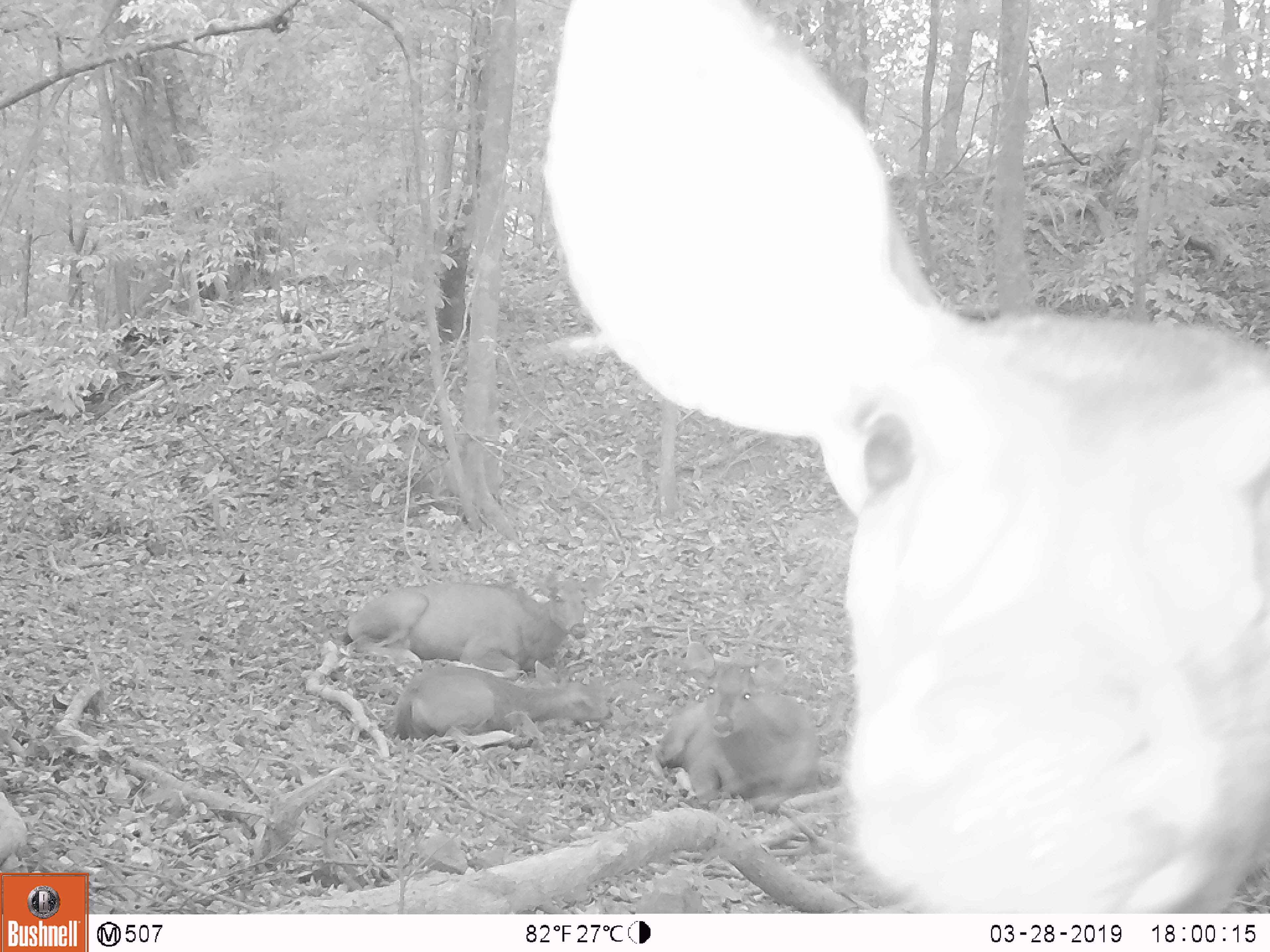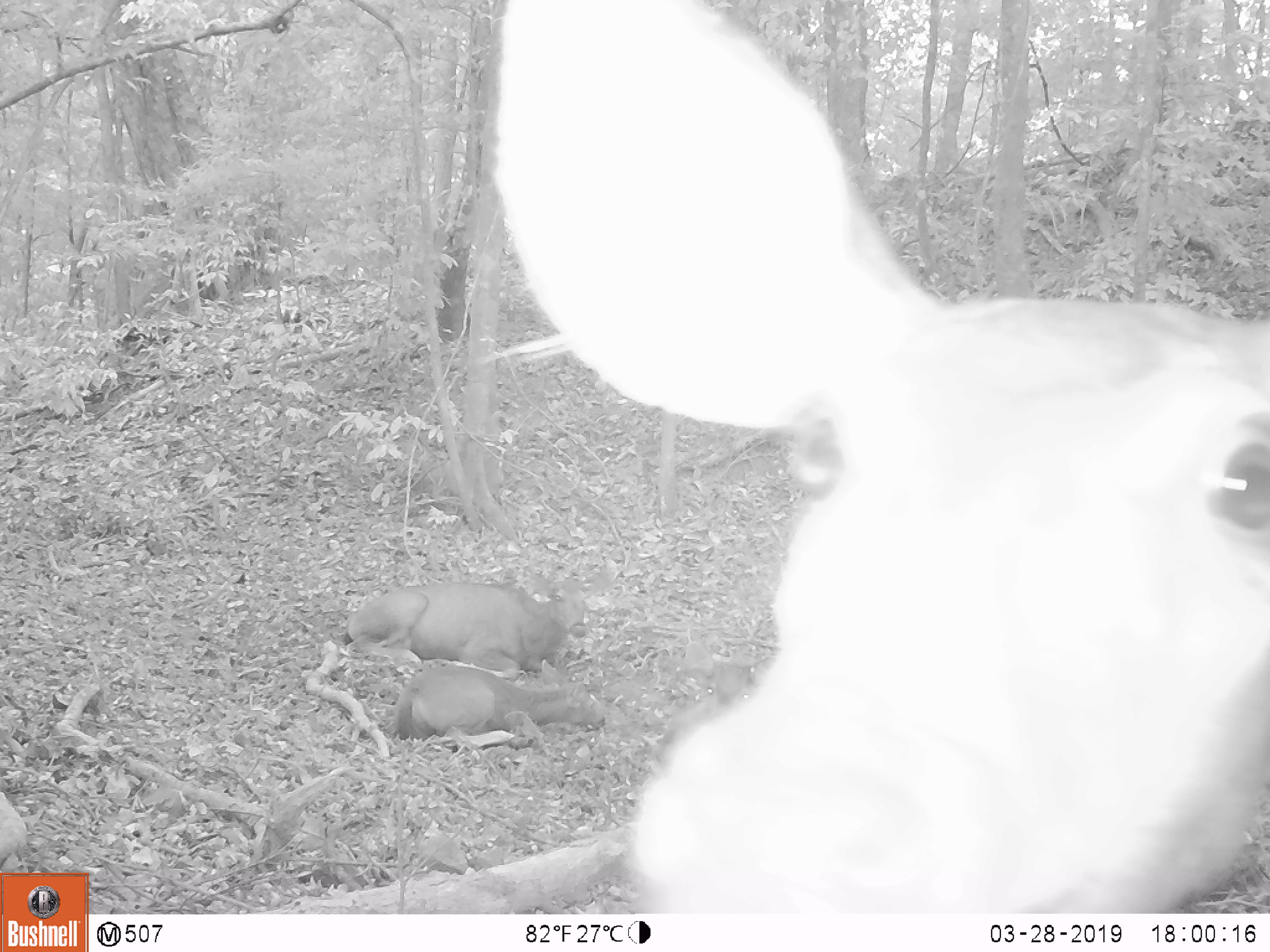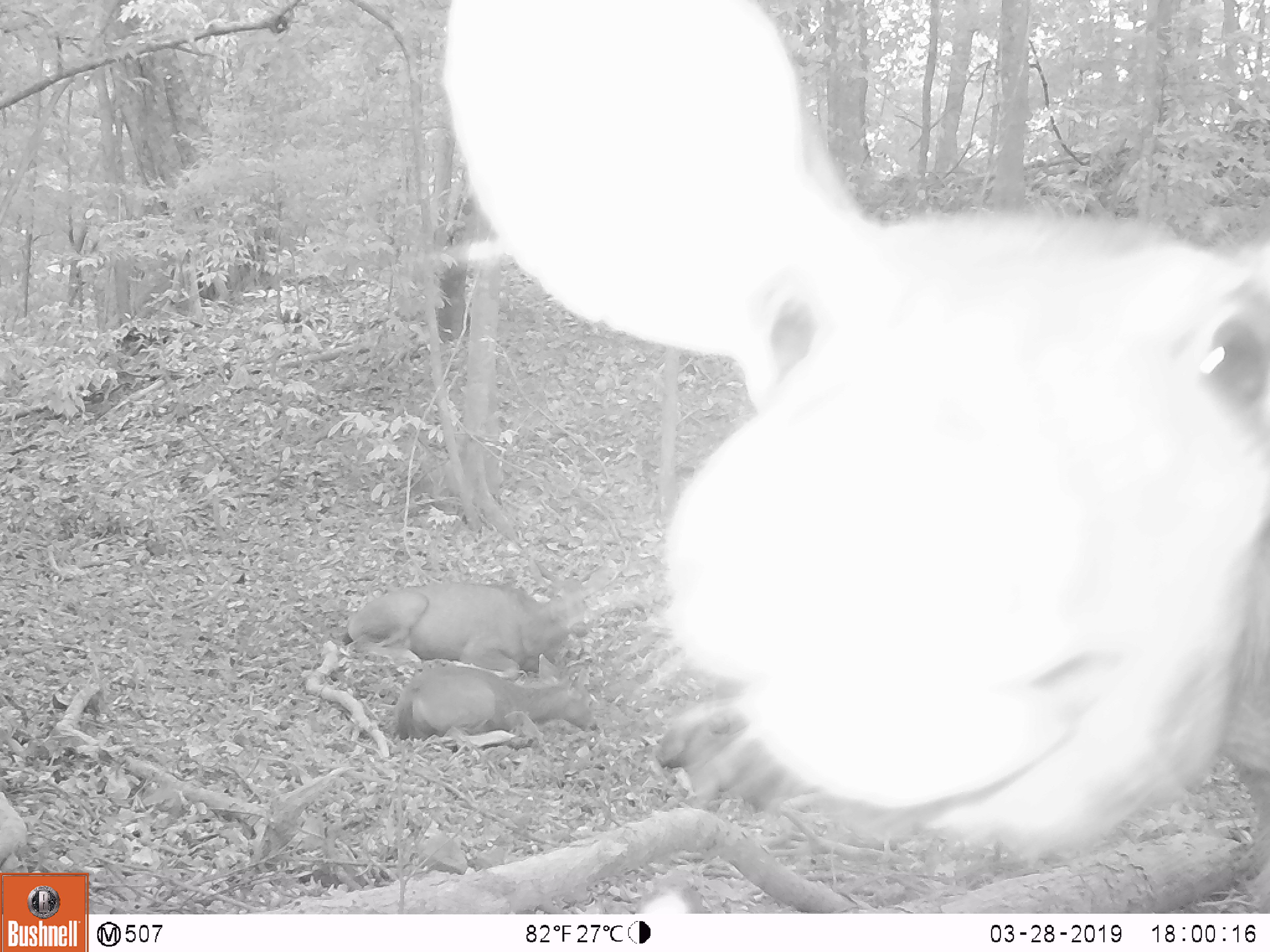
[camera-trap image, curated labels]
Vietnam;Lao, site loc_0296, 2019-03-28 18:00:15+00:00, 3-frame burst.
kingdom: Animalia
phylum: Chordata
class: Mammalia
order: Artiodactyla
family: Cervidae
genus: Rusa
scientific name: Rusa unicolor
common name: sambar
Sambar (Rusa unicolor). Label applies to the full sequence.